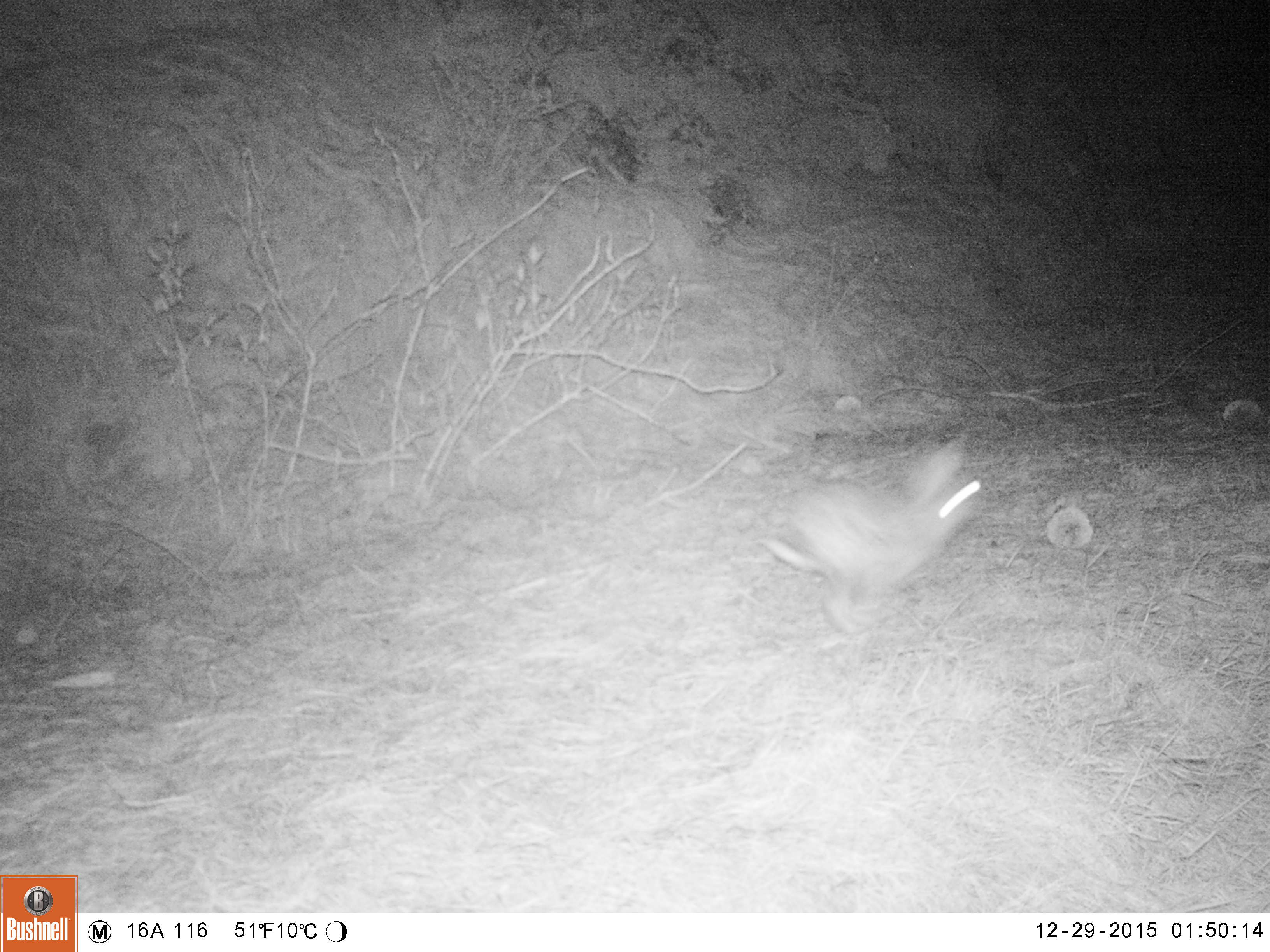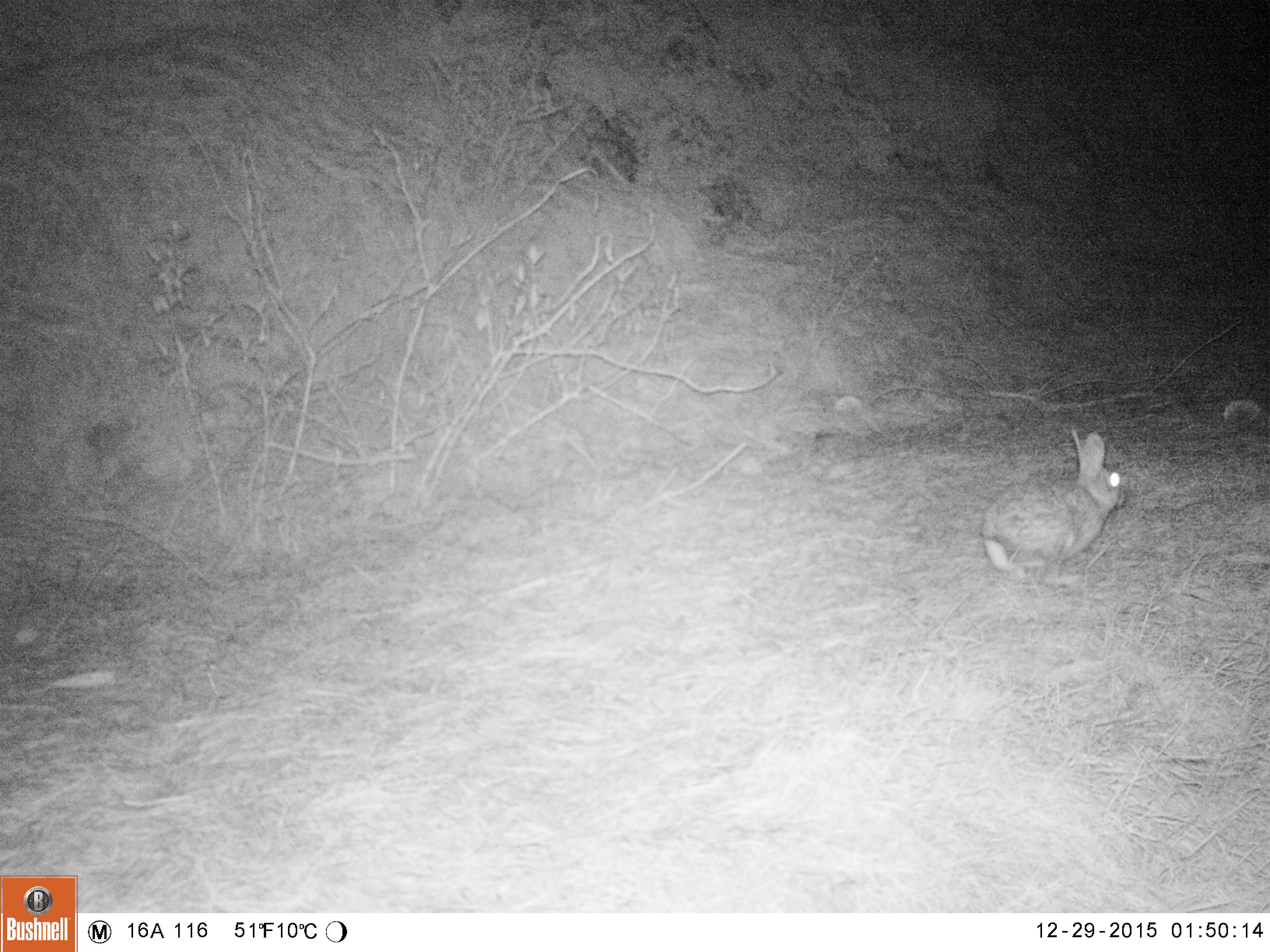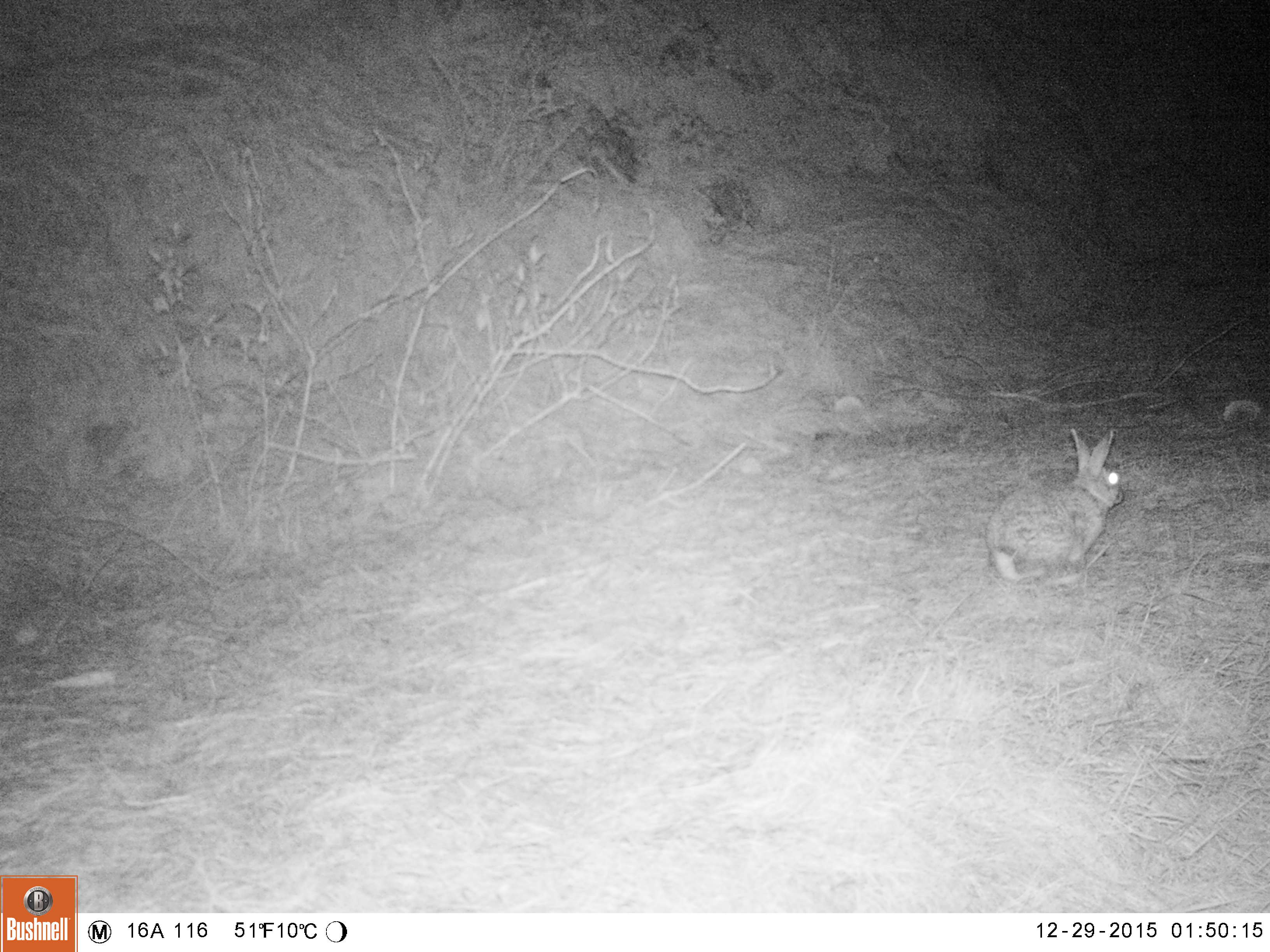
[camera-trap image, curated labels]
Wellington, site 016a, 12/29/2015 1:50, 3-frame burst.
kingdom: Animalia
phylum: Chordata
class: Mammalia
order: Lagomorpha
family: Leporidae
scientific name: Leporidae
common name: rabbit